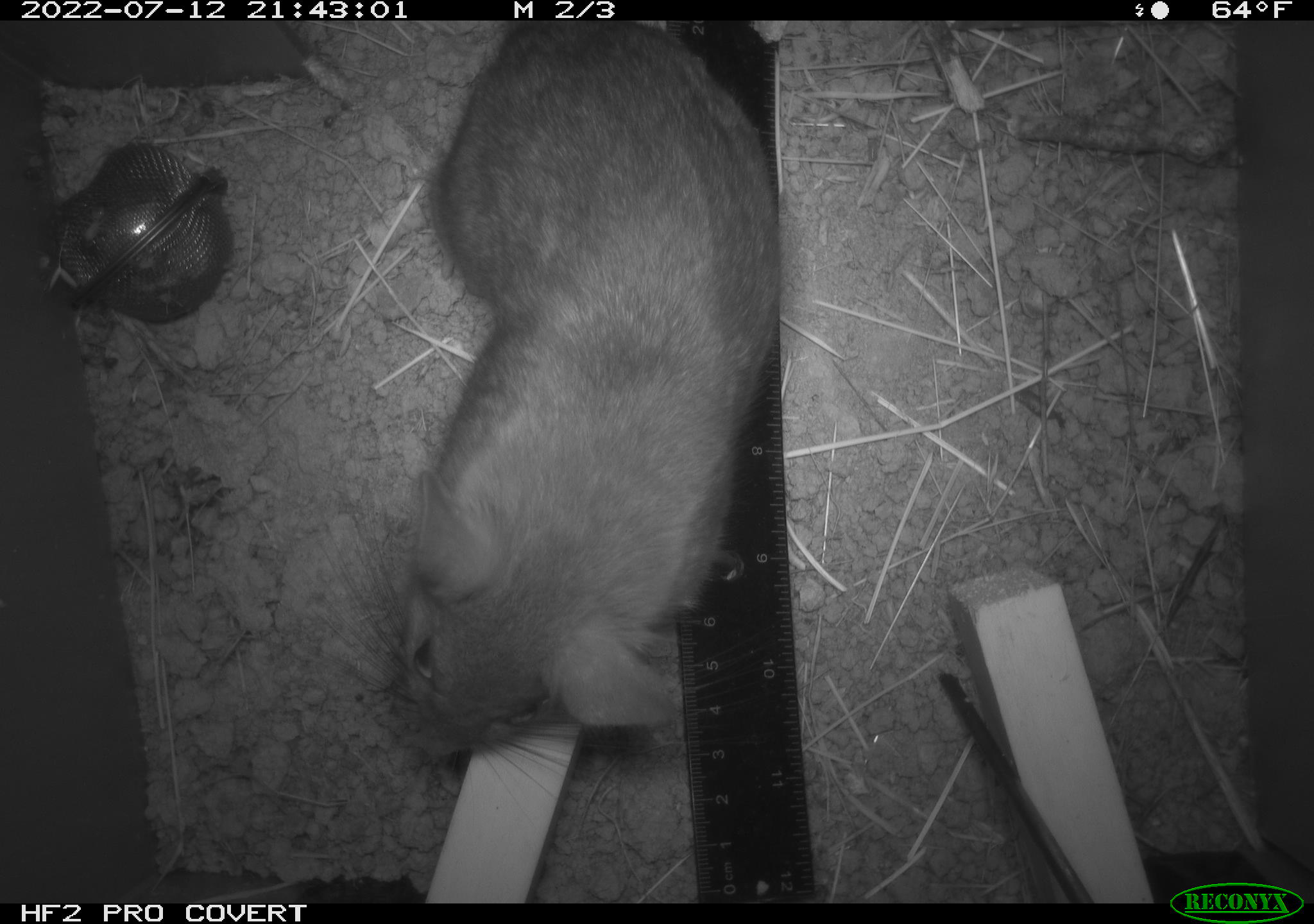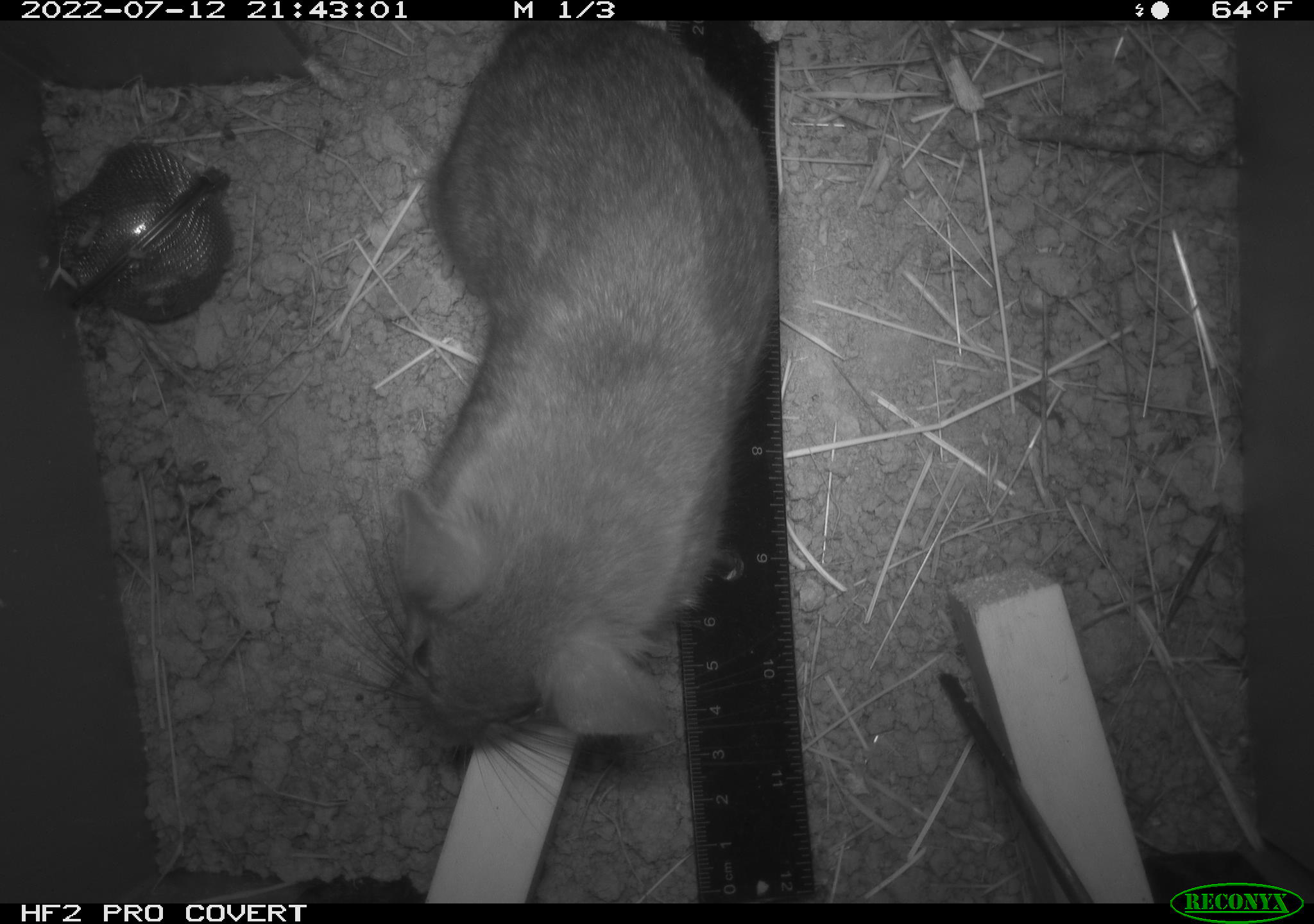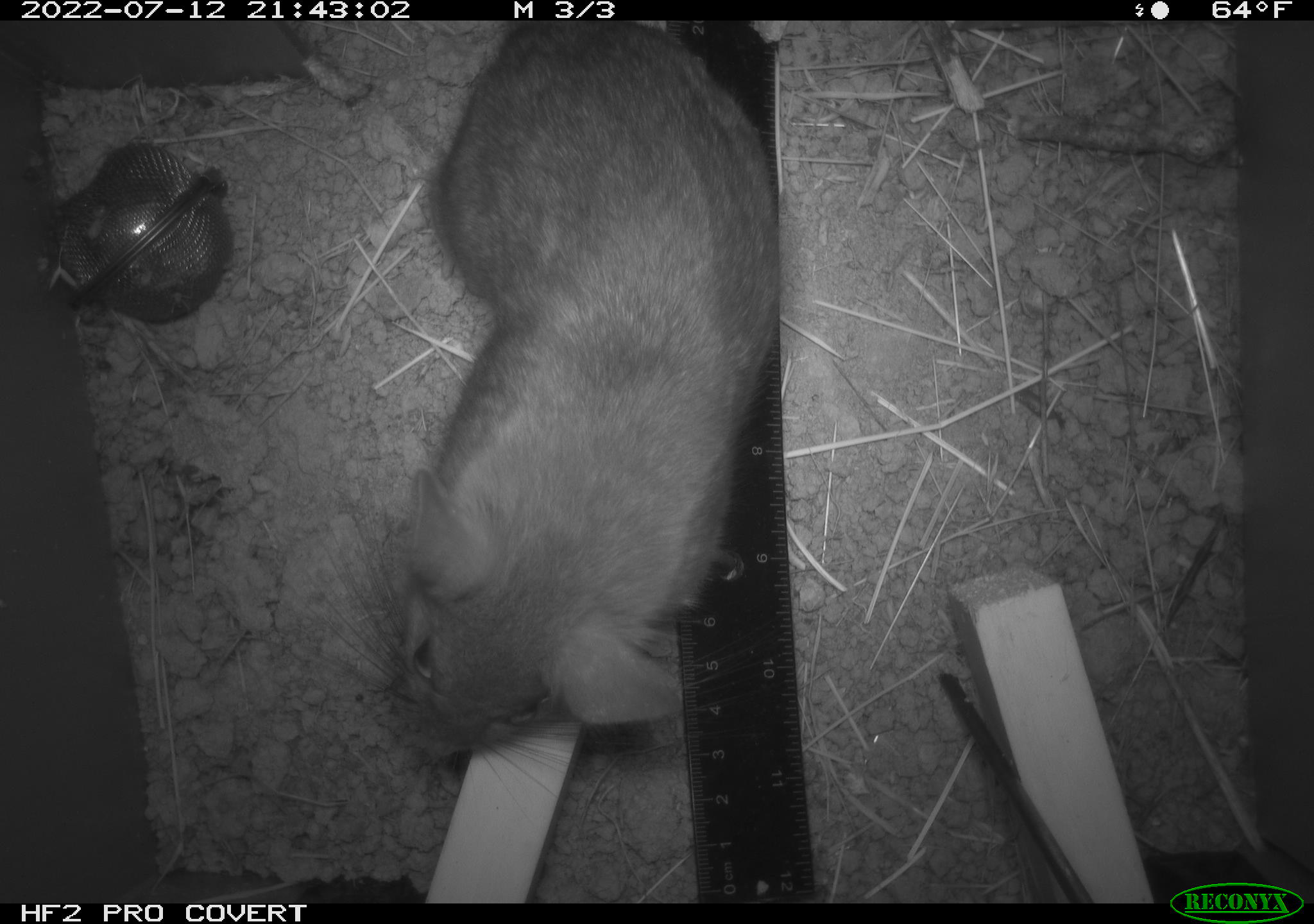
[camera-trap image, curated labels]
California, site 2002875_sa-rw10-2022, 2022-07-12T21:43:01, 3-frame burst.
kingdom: Animalia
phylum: Chordata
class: Mammalia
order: Rodentia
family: Cricetidae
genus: Neotoma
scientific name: Neotoma fuscipes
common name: dusky-footed woodrat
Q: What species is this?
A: Dusky-footed woodrat (Neotoma fuscipes).